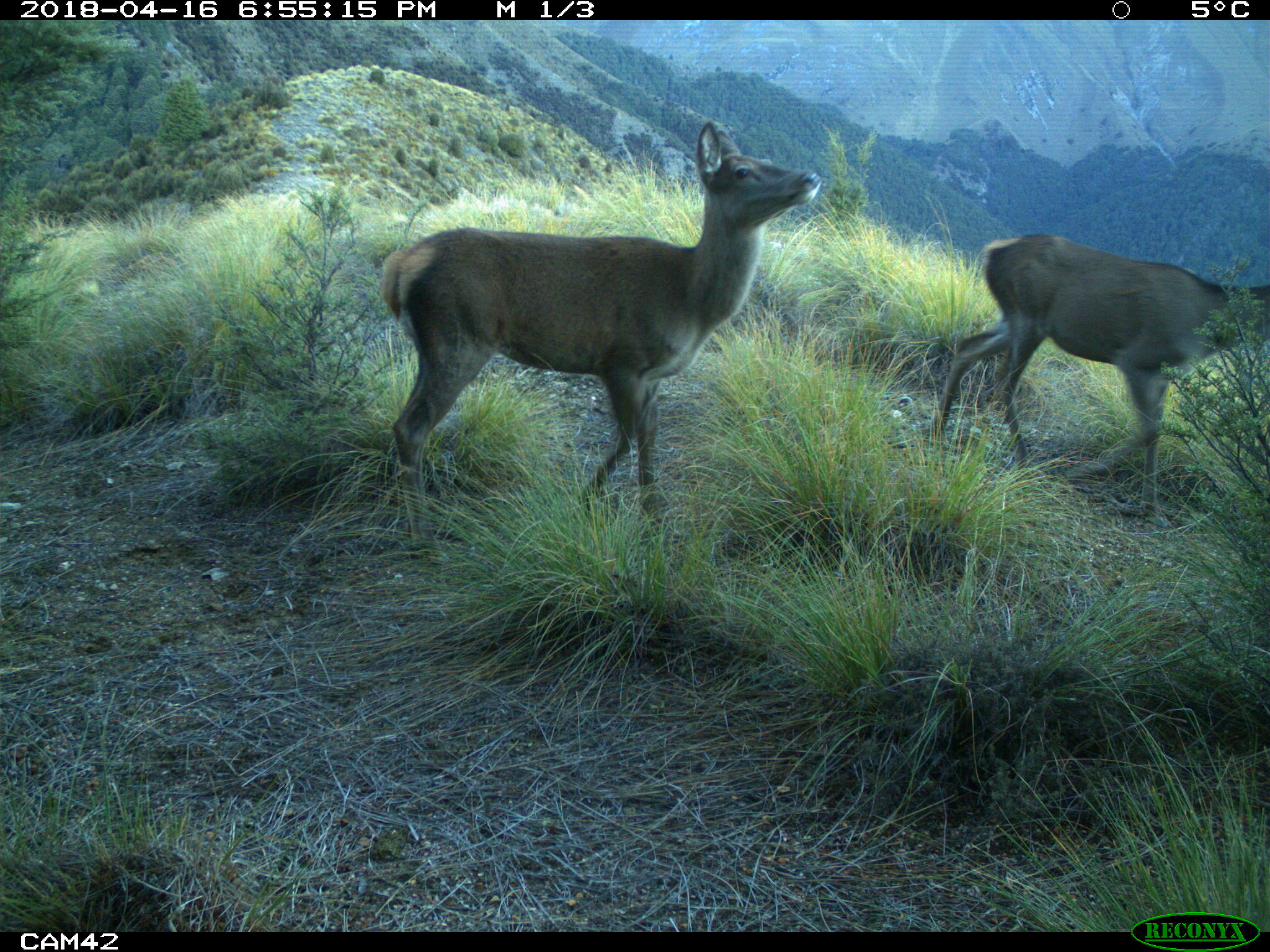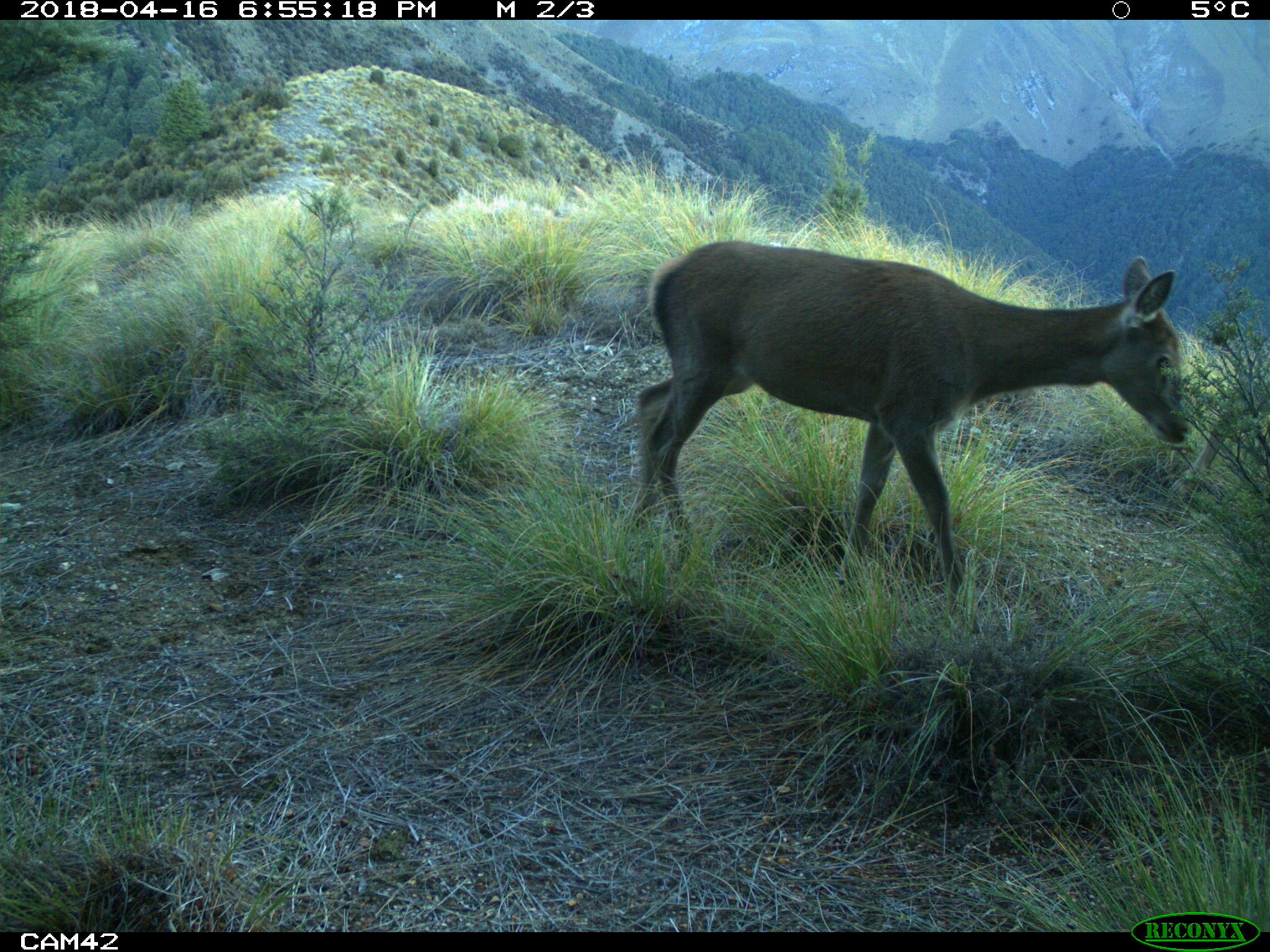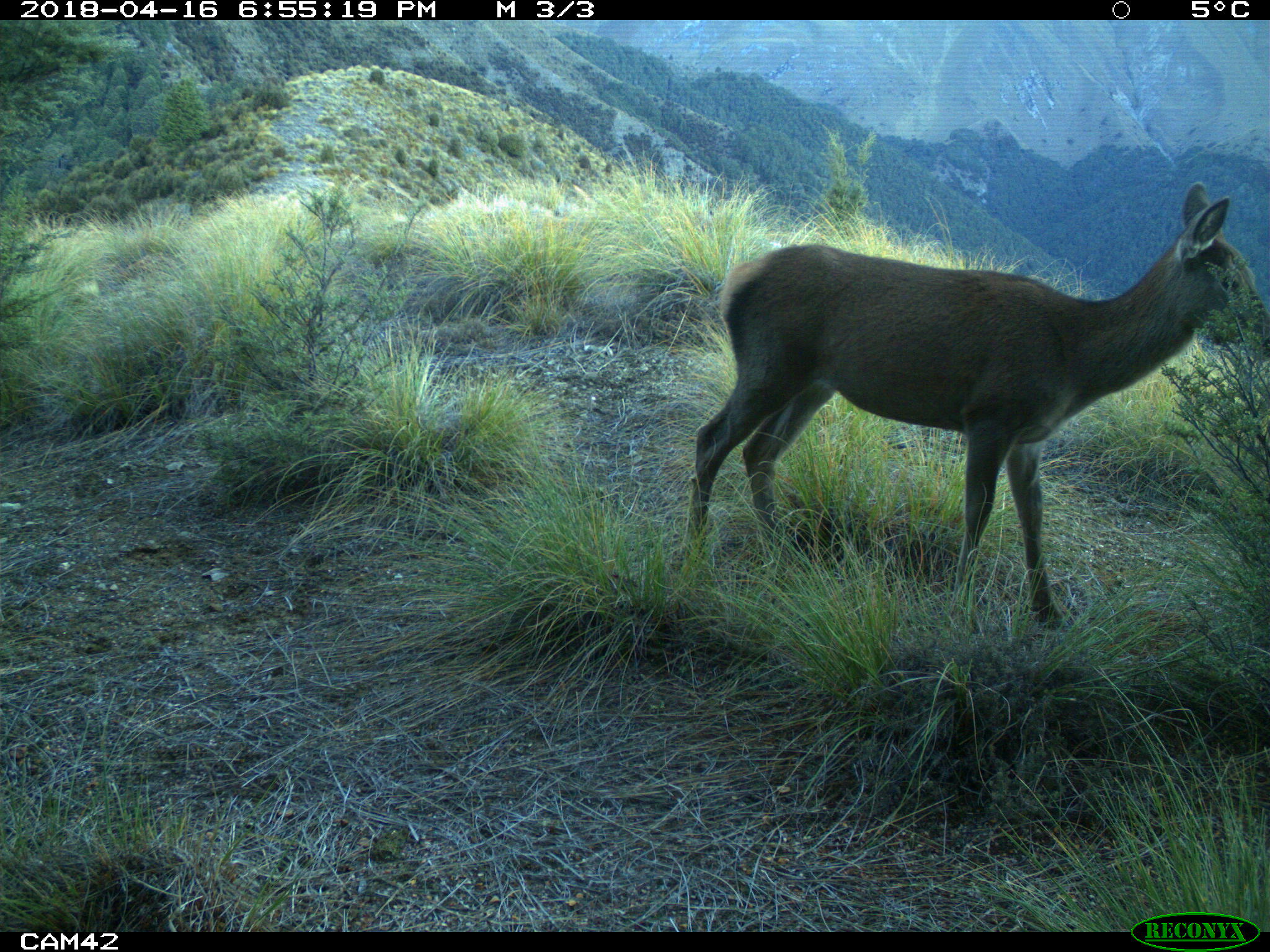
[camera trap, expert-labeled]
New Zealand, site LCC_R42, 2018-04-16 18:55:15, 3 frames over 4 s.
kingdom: Animalia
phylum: Chordata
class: Mammalia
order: Artiodactyla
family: Cervidae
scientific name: Cervidae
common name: deer